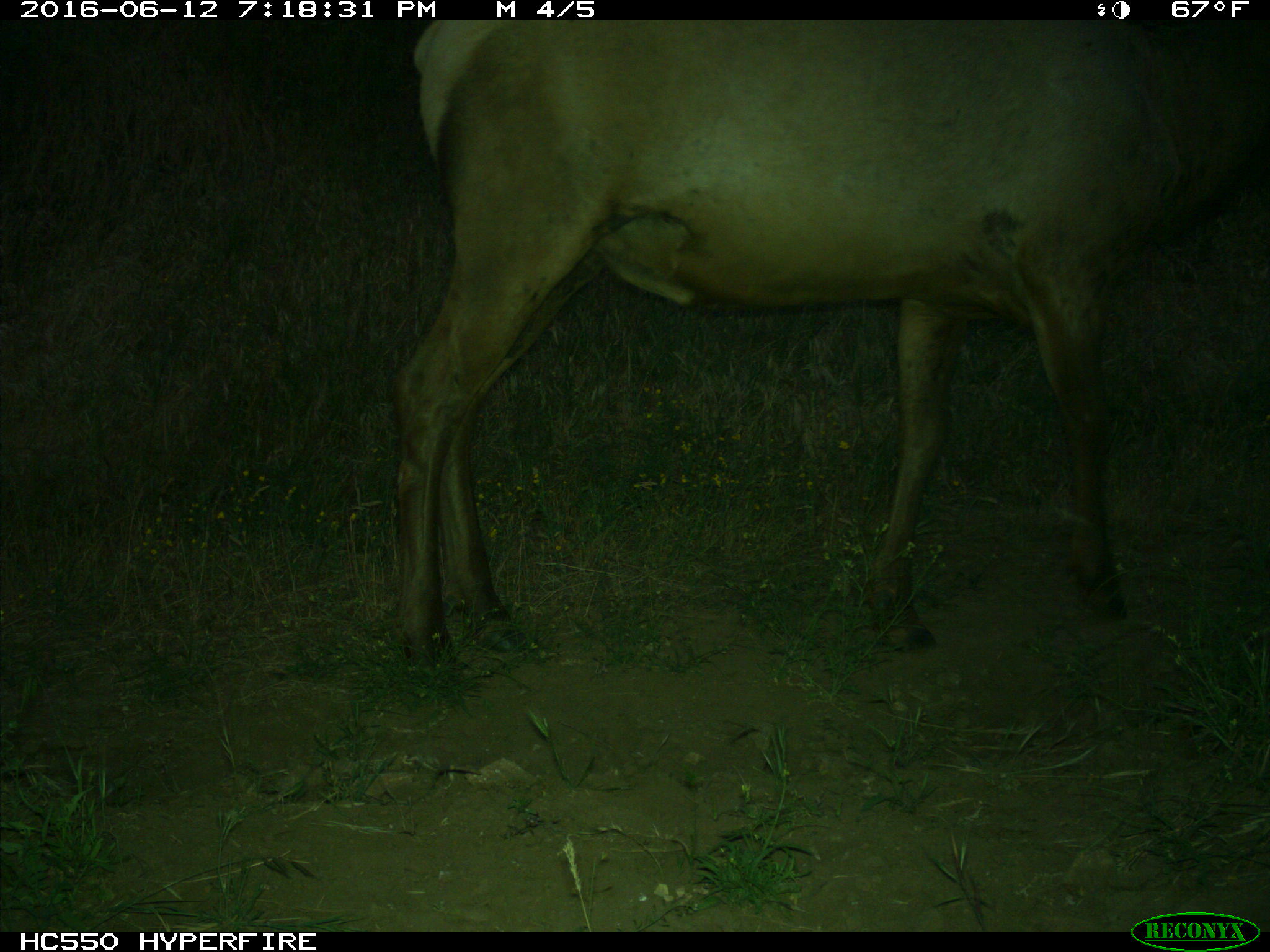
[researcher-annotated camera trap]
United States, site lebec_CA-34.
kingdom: Animalia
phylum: Chordata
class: Mammalia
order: Artiodactyla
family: Cervidae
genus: Cervus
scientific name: Cervus canadensis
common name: elk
Cervus canadensis (elk).